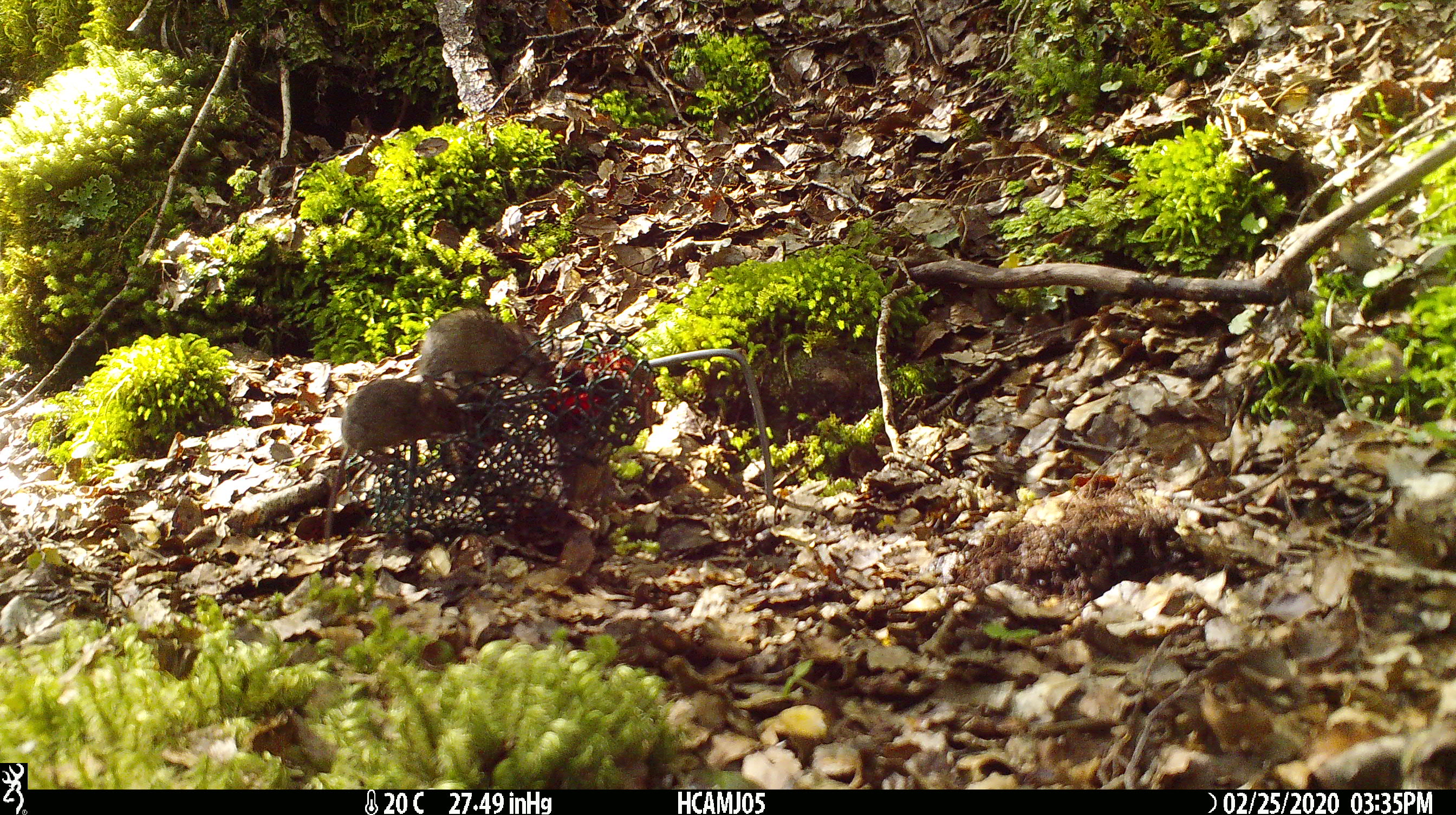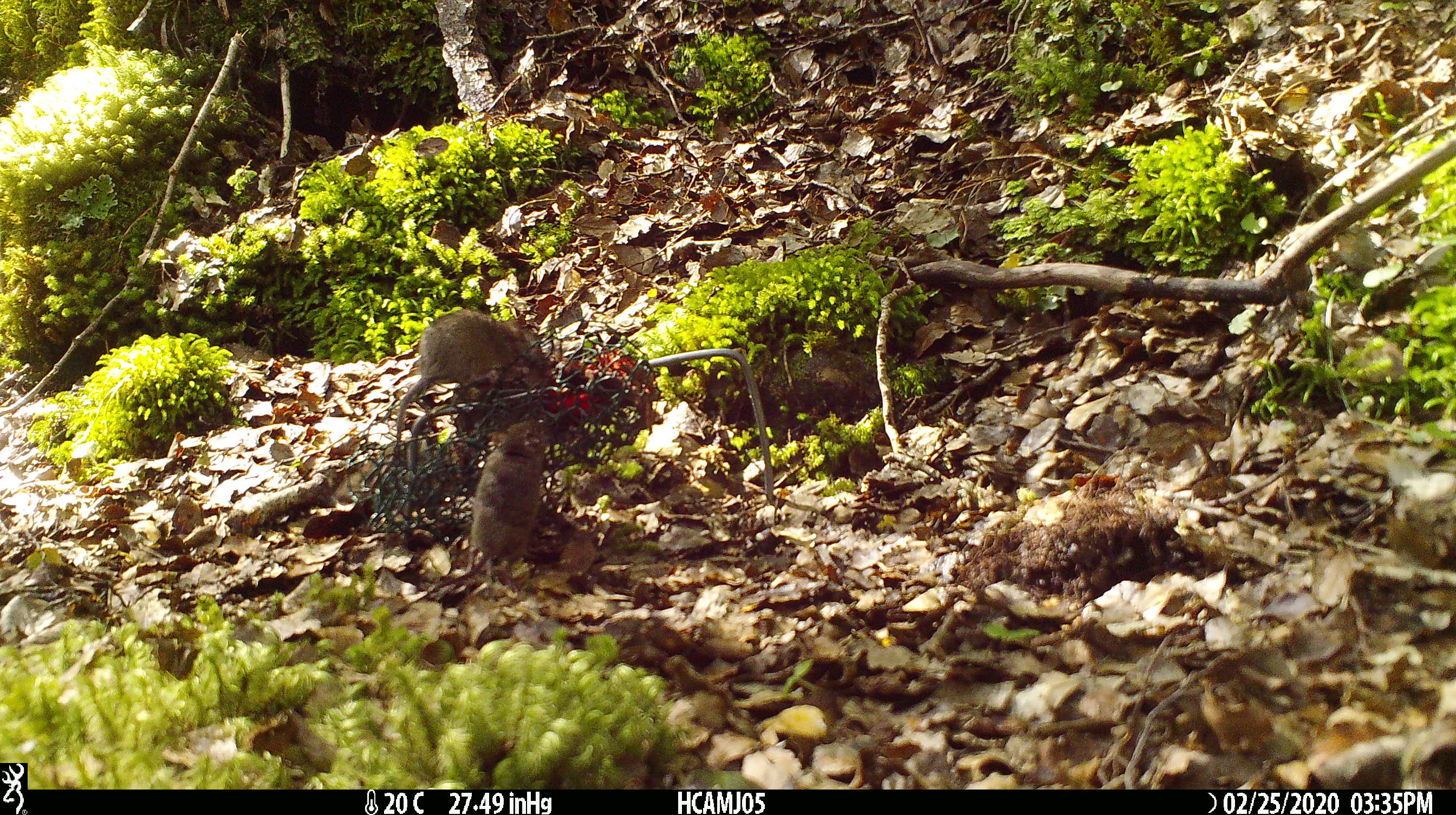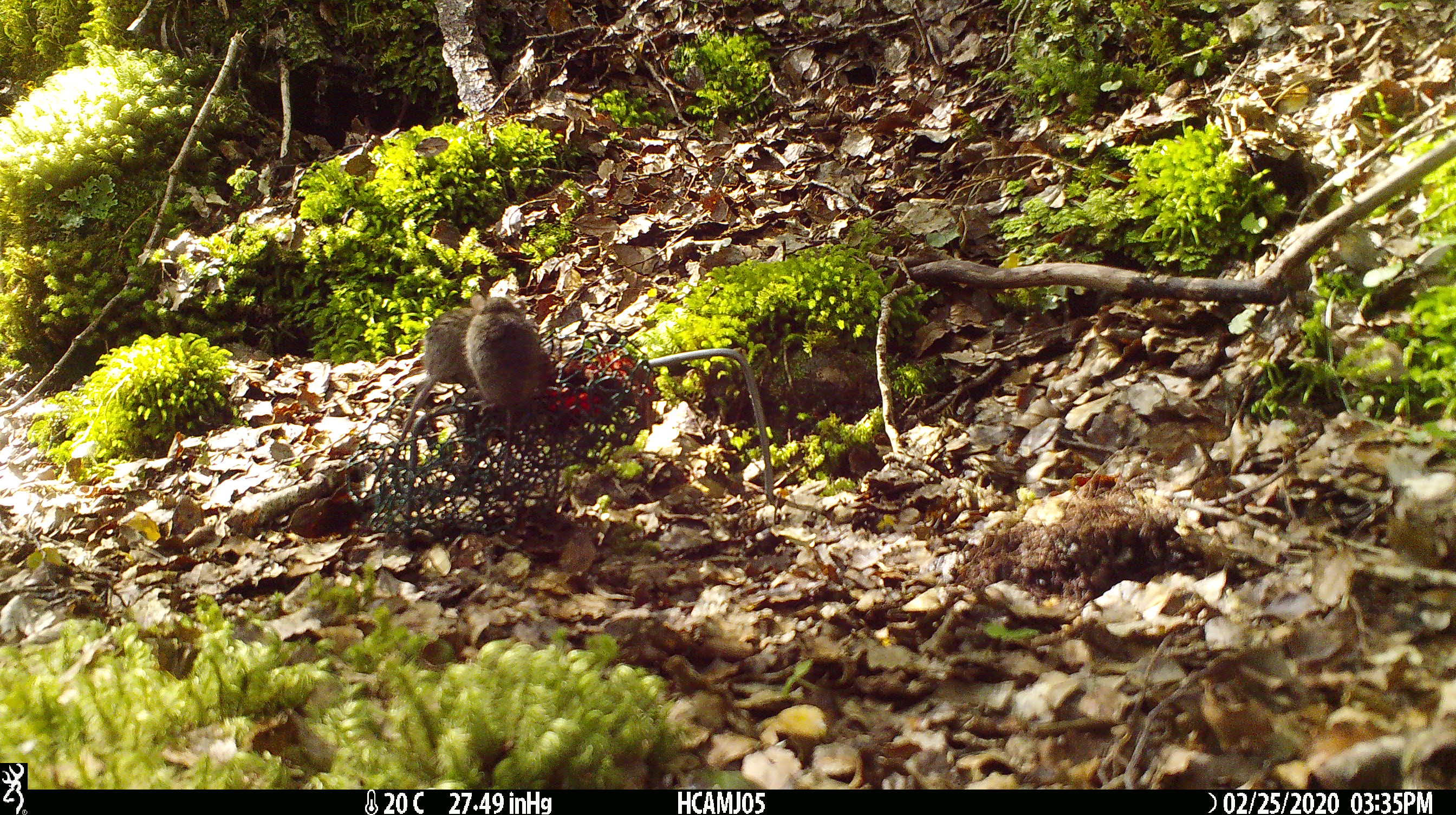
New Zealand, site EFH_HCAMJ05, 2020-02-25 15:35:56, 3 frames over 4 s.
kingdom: Animalia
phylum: Chordata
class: Mammalia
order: Rodentia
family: Muridae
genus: Mus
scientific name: Mus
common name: mouse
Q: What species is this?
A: Mouse (Mus).